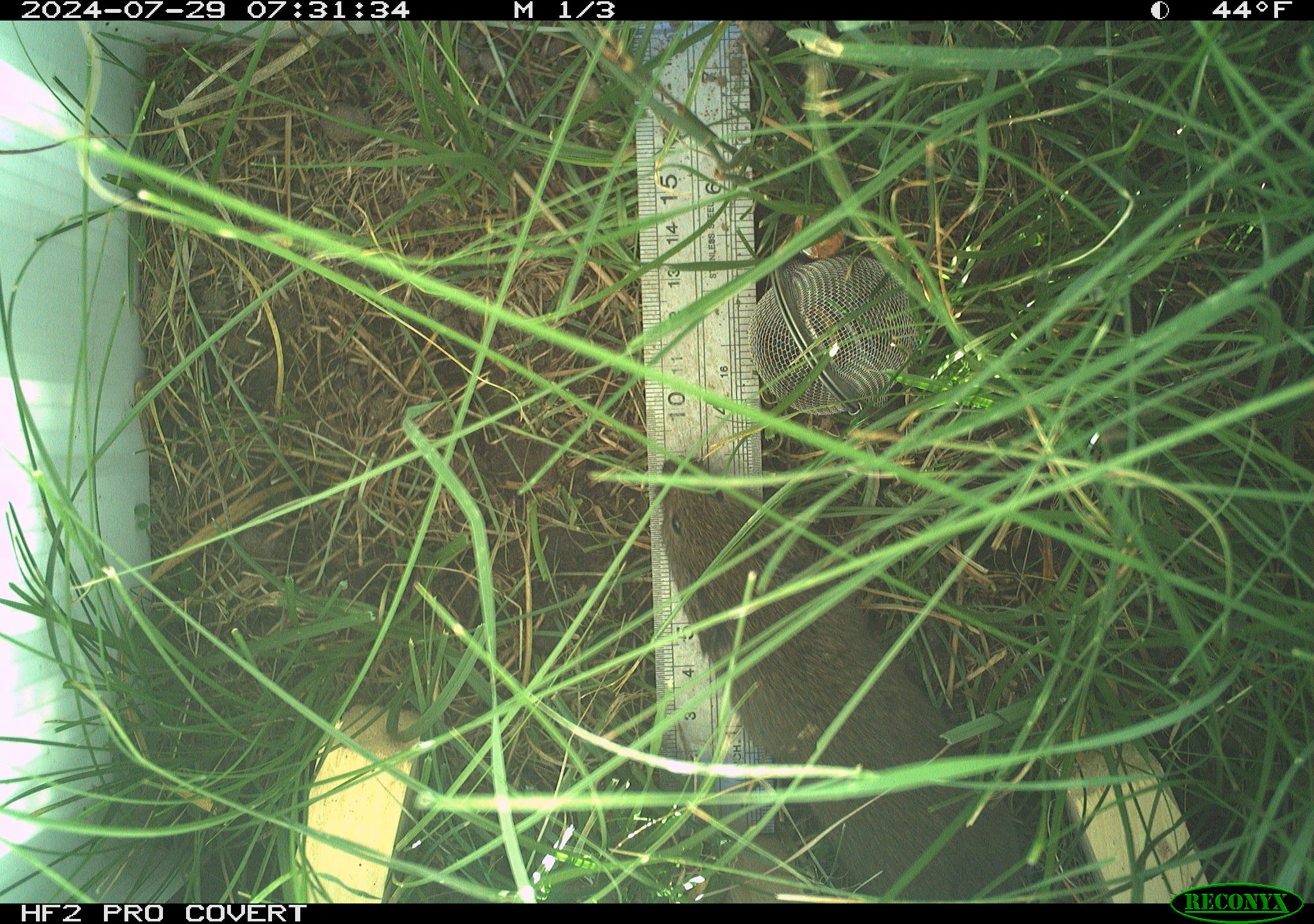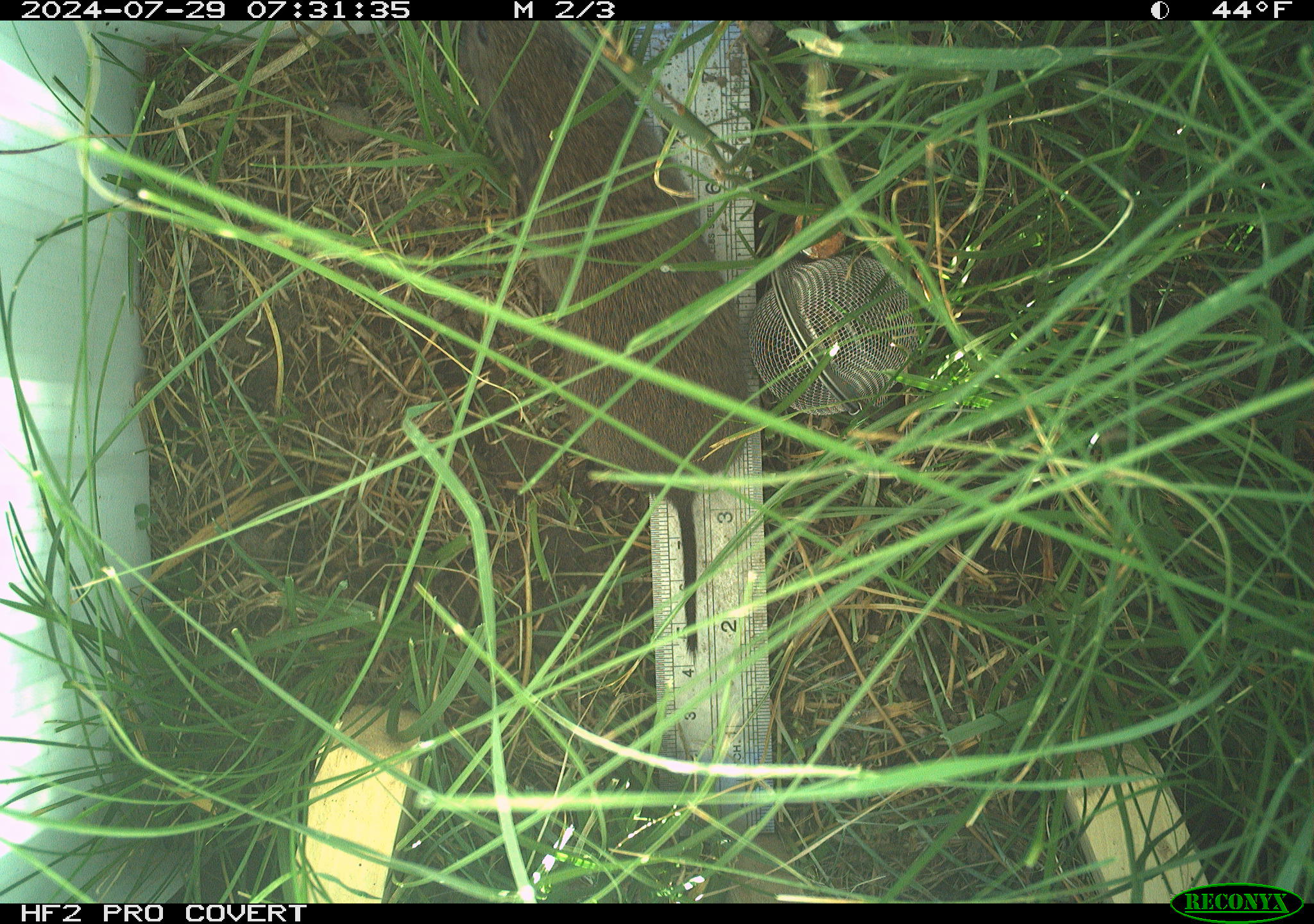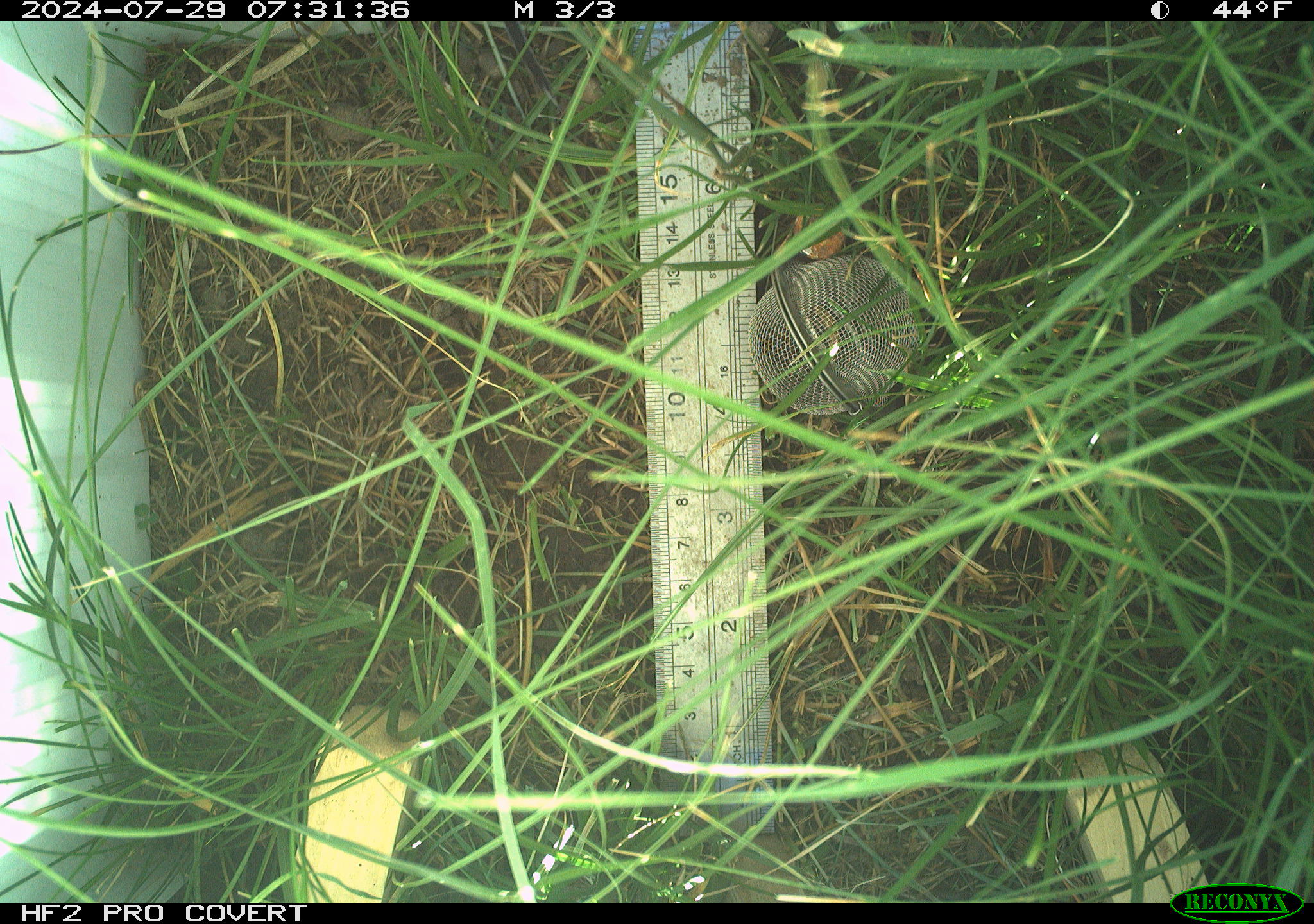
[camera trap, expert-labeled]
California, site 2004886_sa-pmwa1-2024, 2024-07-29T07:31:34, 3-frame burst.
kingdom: Animalia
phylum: Chordata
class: Mammalia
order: Rodentia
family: Cricetidae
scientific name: Arvicolinae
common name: voles, lemmings, and muskrats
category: arvicolinae subfamily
Arvicolinae subfamily (voles, lemmings, and muskrats) (Arvicolinae).